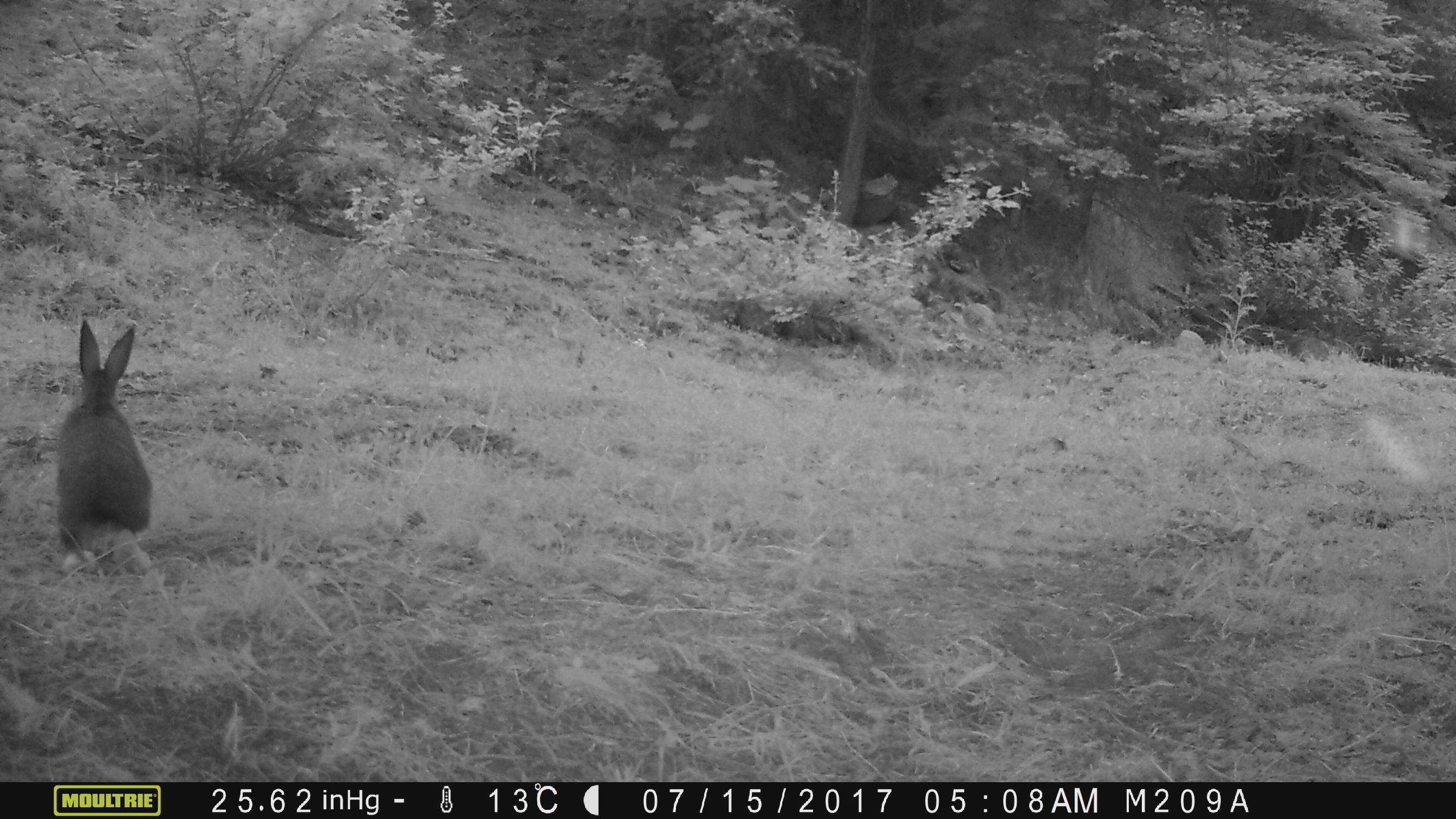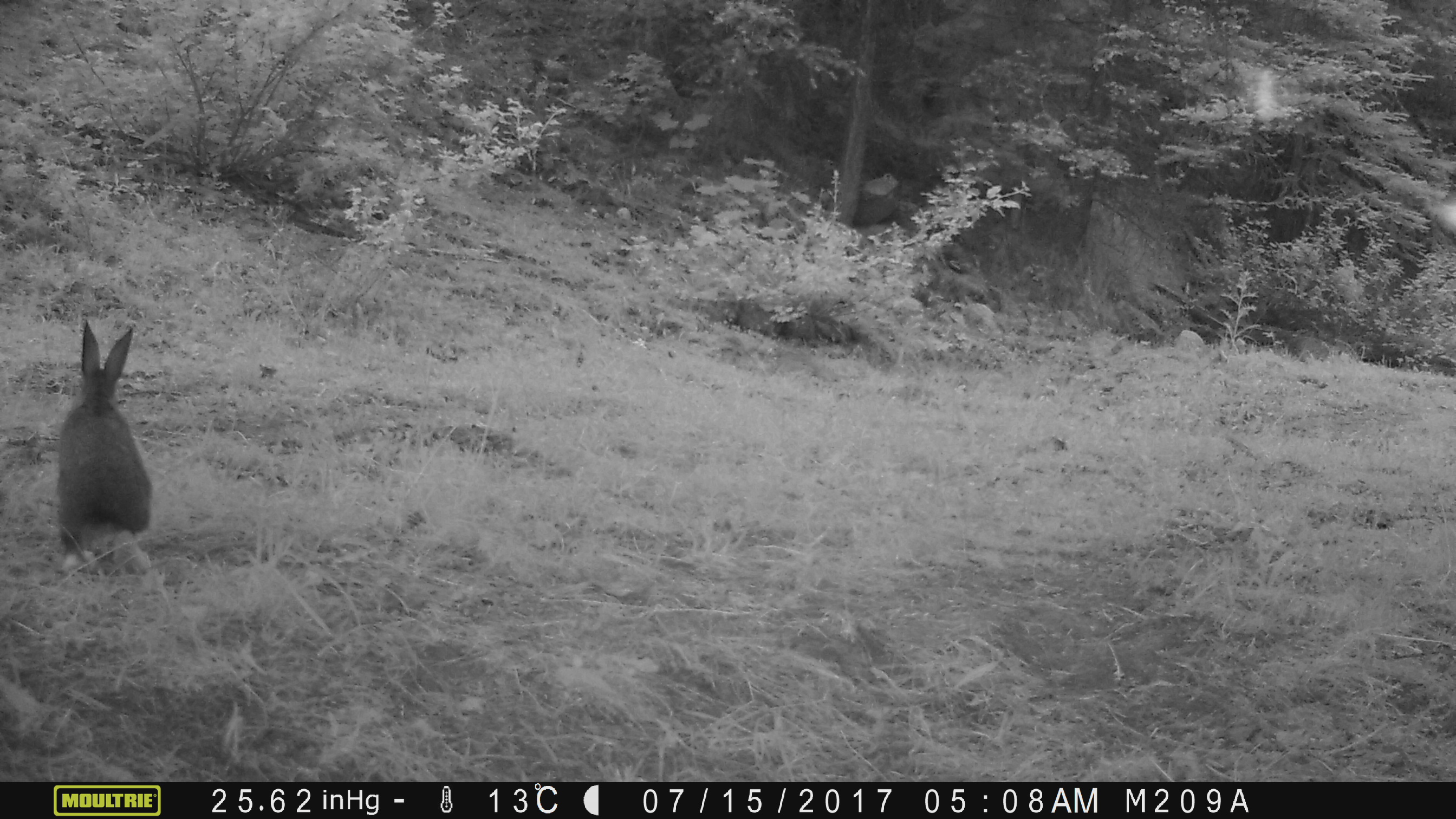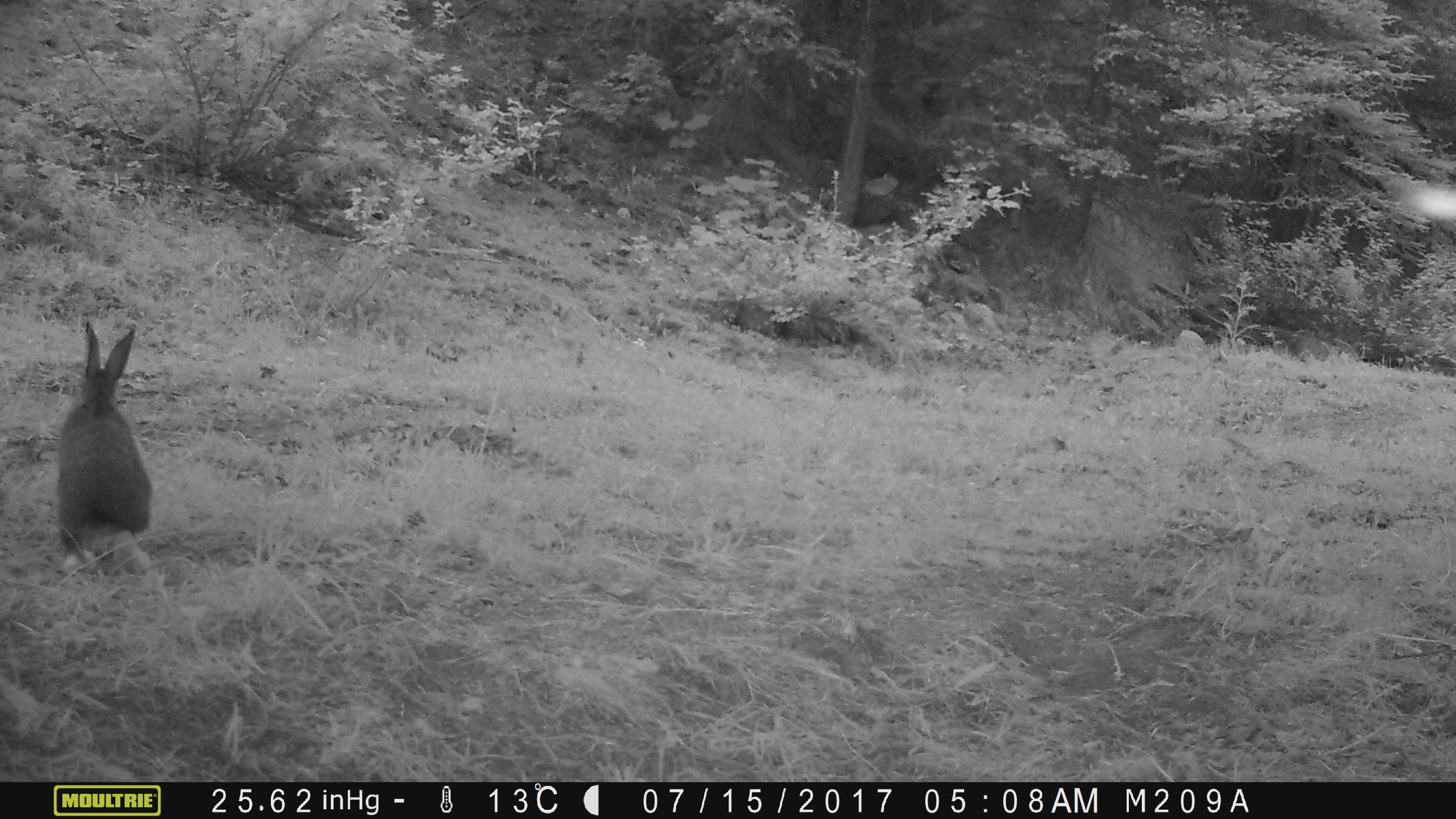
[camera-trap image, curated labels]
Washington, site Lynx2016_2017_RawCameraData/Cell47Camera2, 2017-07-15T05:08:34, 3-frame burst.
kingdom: Animalia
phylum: Chordata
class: Mammalia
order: Lagomorpha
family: Leporidae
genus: Lepus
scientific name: Lepus americanus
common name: snowshoe hare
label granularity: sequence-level